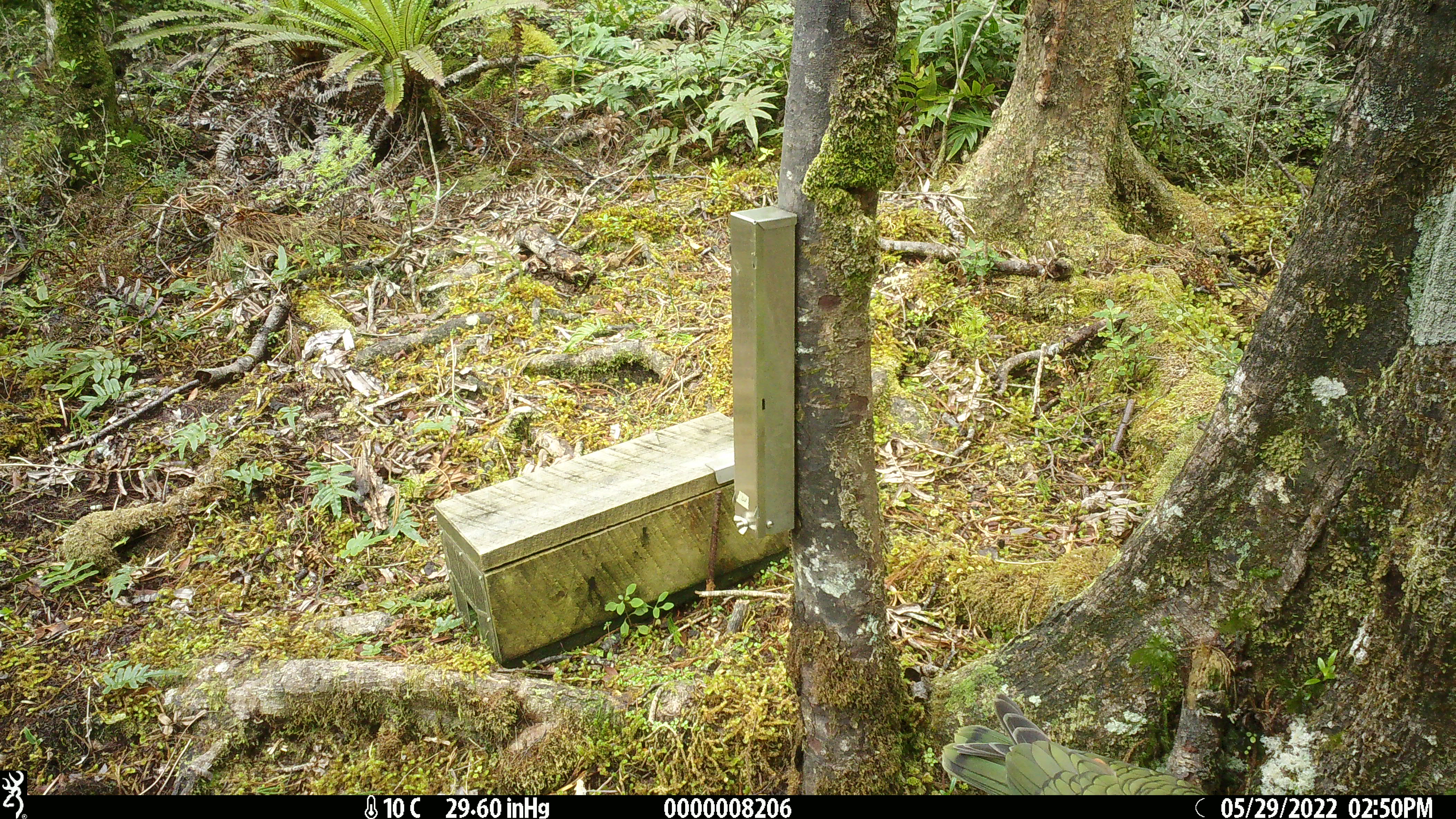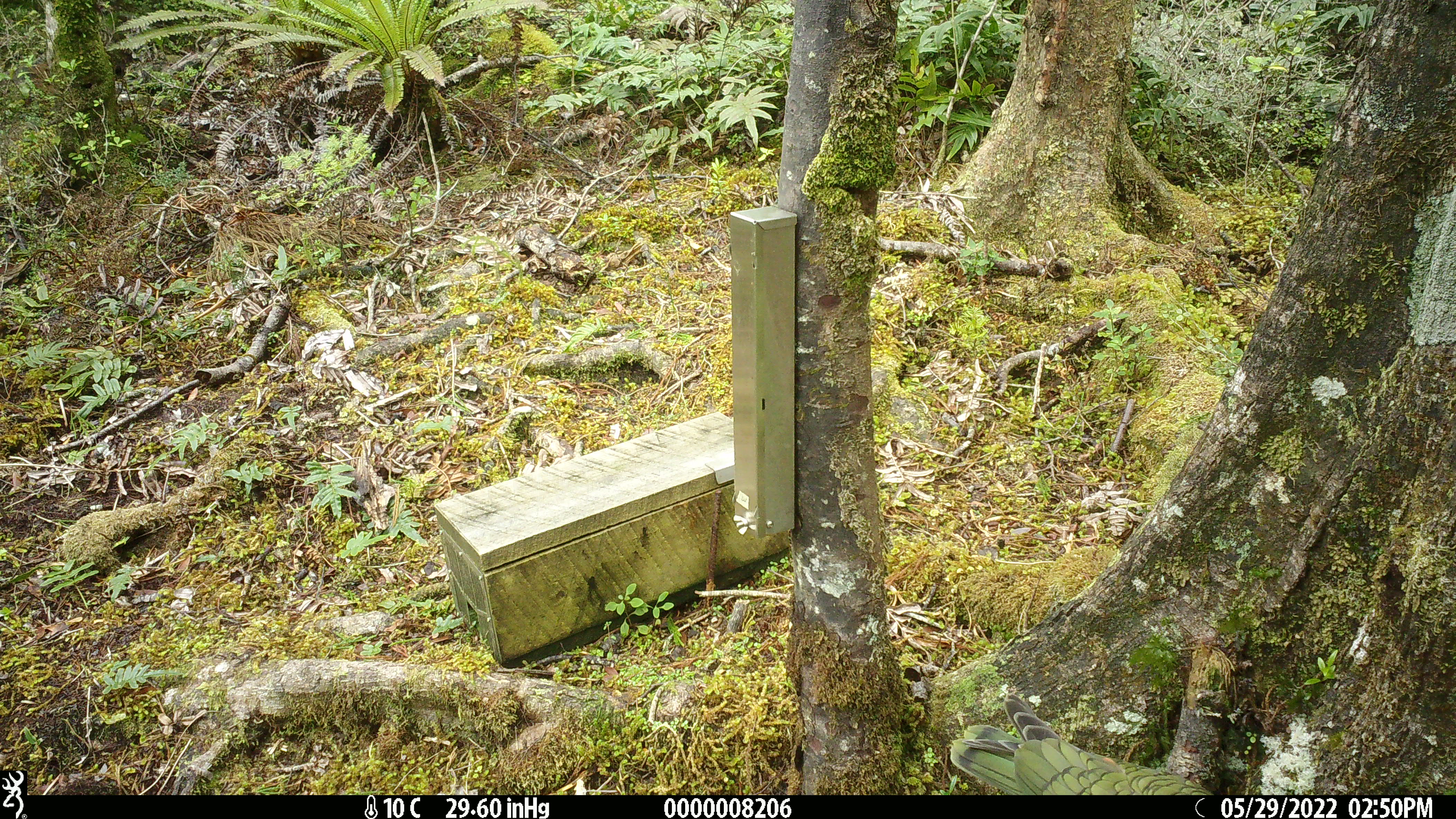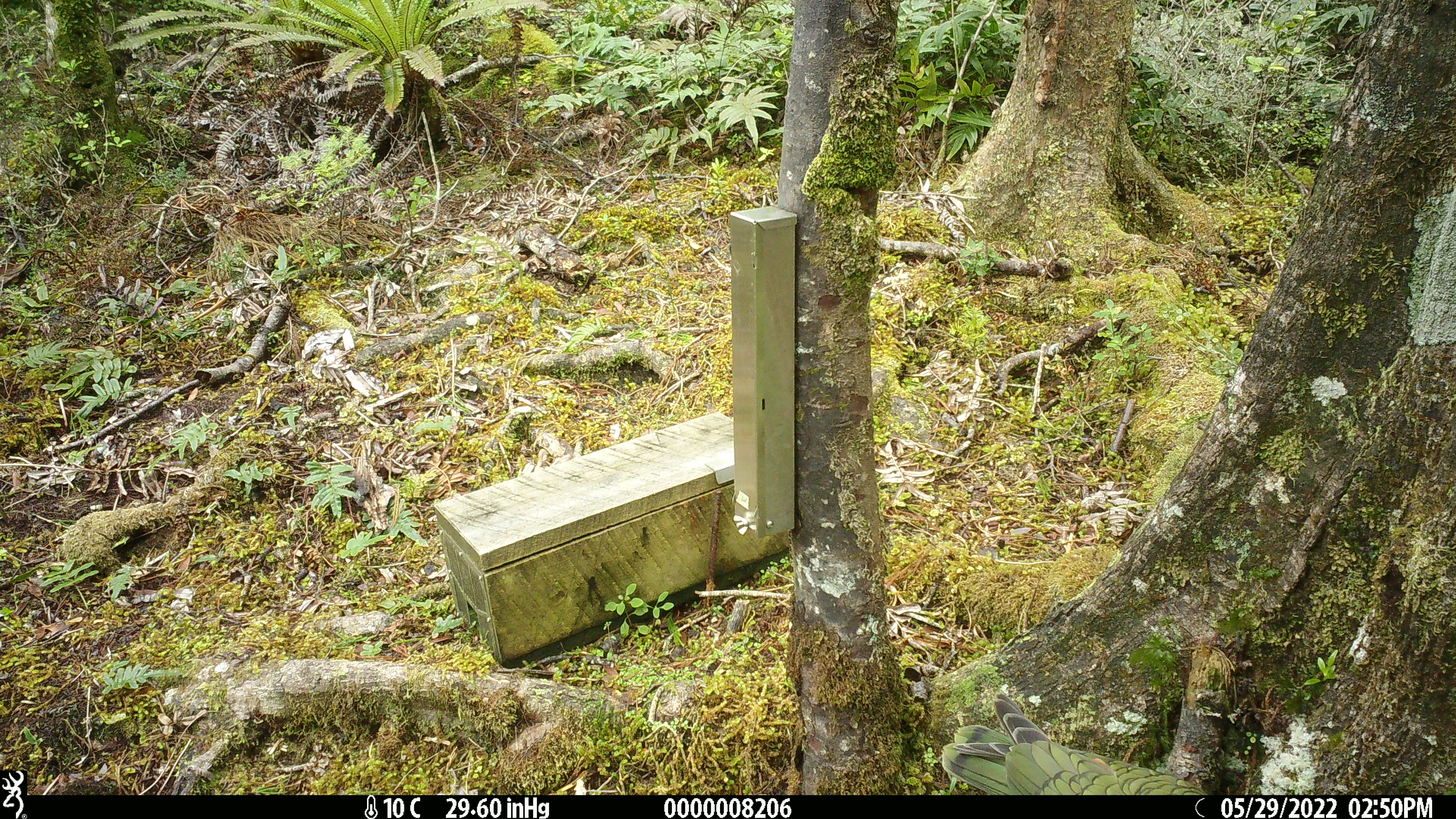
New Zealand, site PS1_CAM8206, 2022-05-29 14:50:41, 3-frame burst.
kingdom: Animalia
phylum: Chordata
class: Aves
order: Psittaciformes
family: Strigopidae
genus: Nestor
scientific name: Nestor notabilis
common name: kea